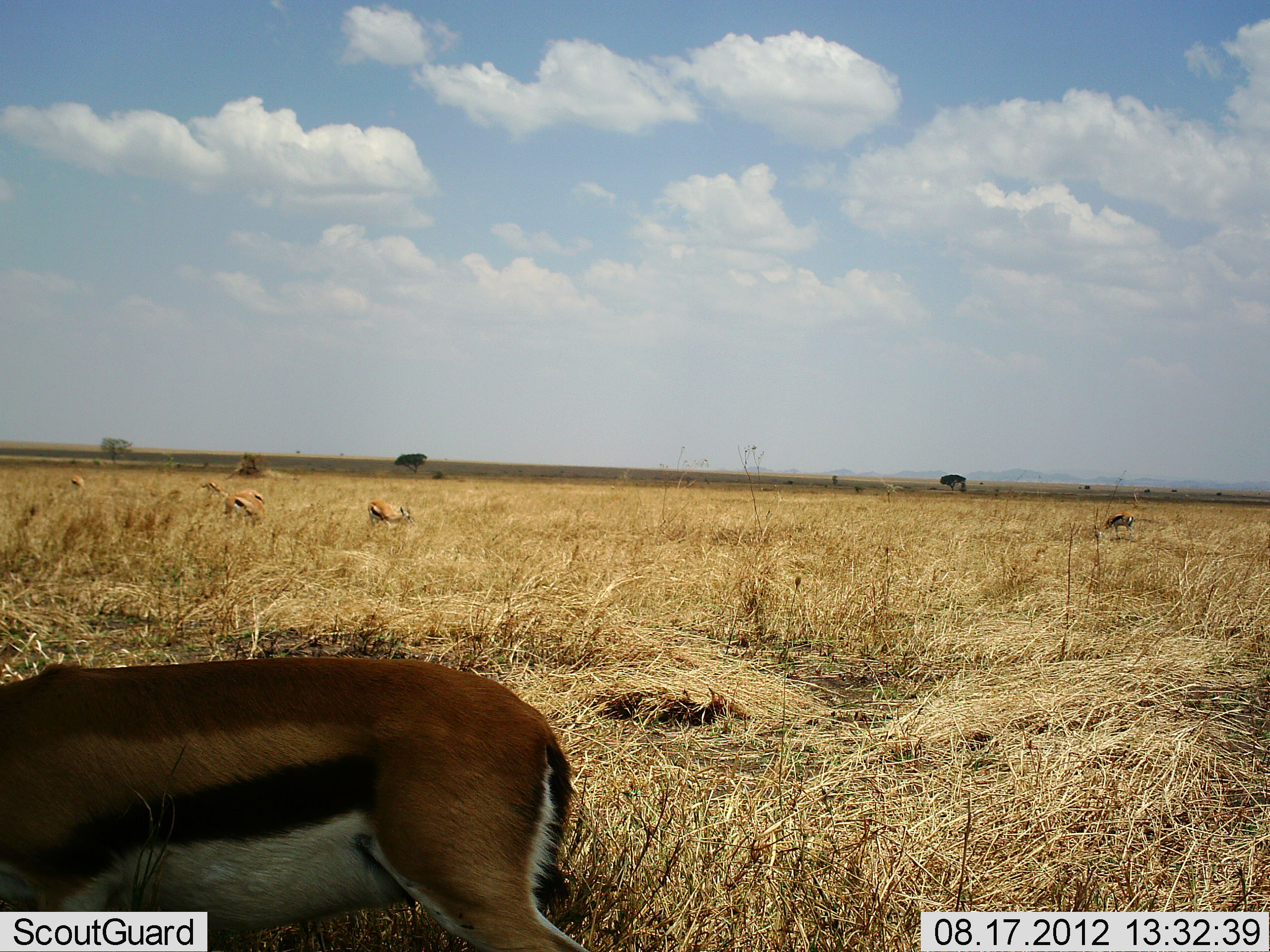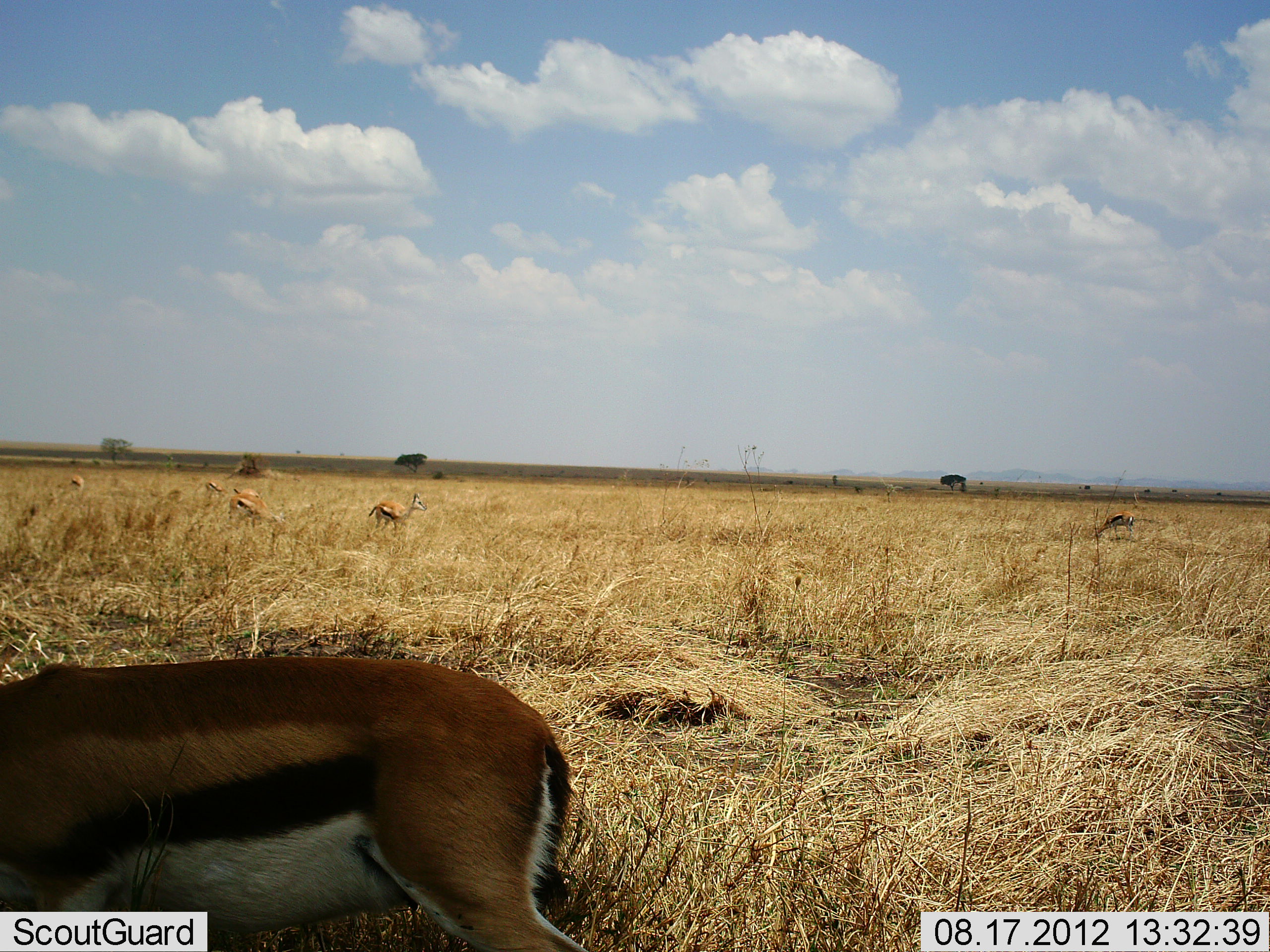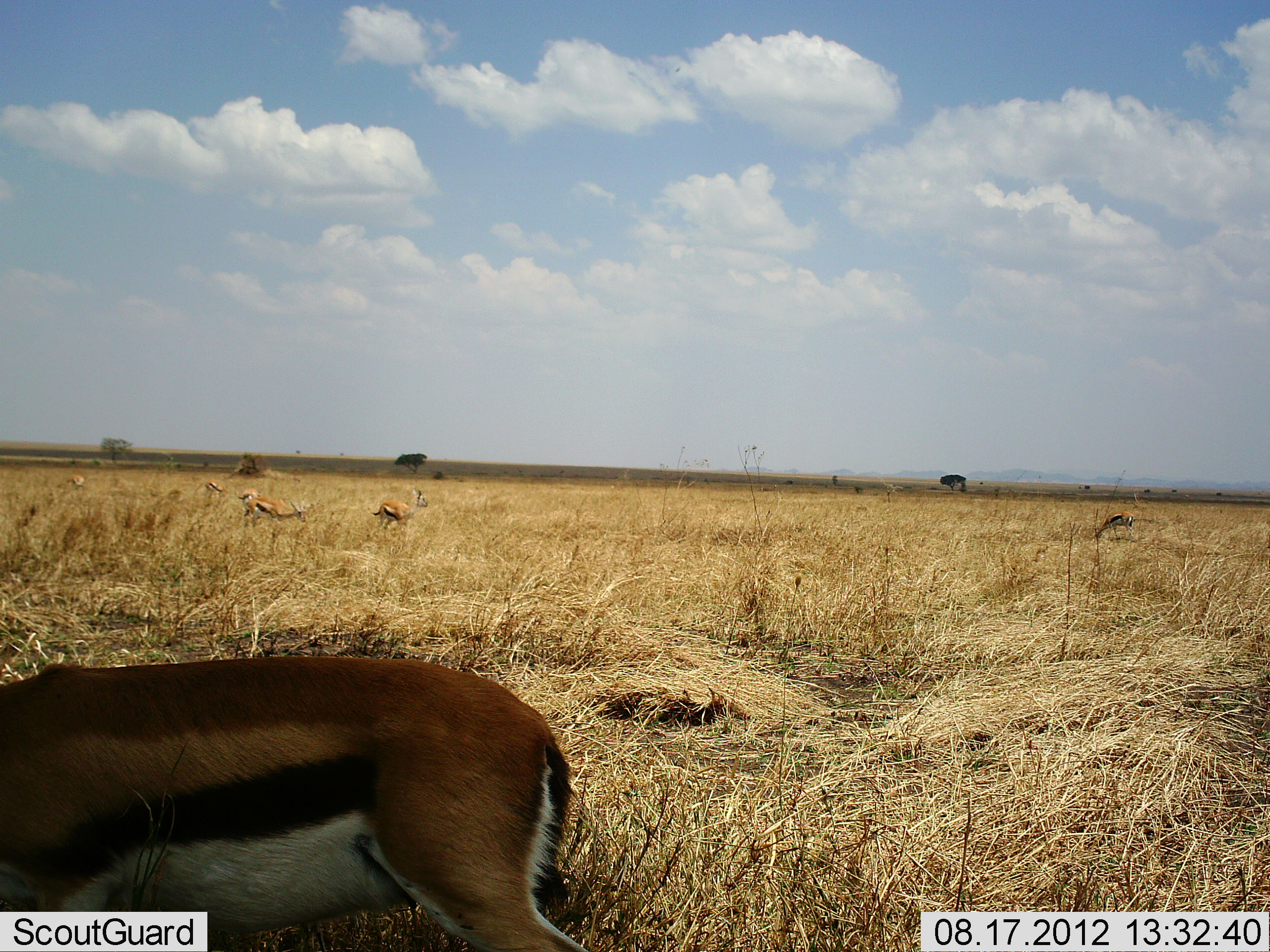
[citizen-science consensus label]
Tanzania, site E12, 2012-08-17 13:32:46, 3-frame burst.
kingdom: Animalia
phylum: Chordata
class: Mammalia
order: Artiodactyla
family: Bovidae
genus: Eudorcas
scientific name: Eudorcas thomsonii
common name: thomson's gazelle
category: gazellethomsons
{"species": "gazellethomsons (thomson's gazelle) (Eudorcas thomsonii)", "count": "7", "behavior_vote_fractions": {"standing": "20%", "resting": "0%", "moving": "30%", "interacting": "0%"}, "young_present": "0%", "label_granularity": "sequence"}